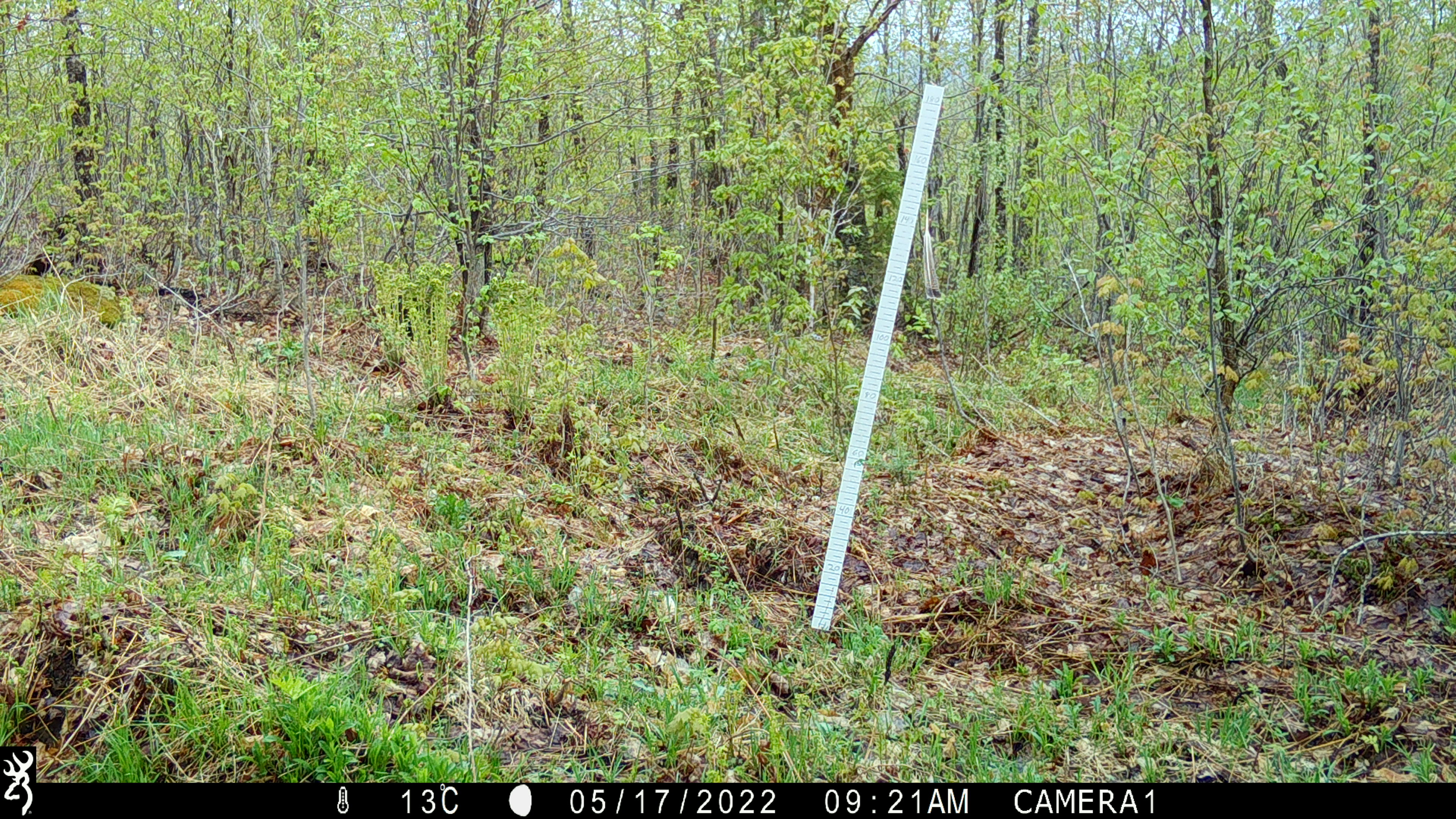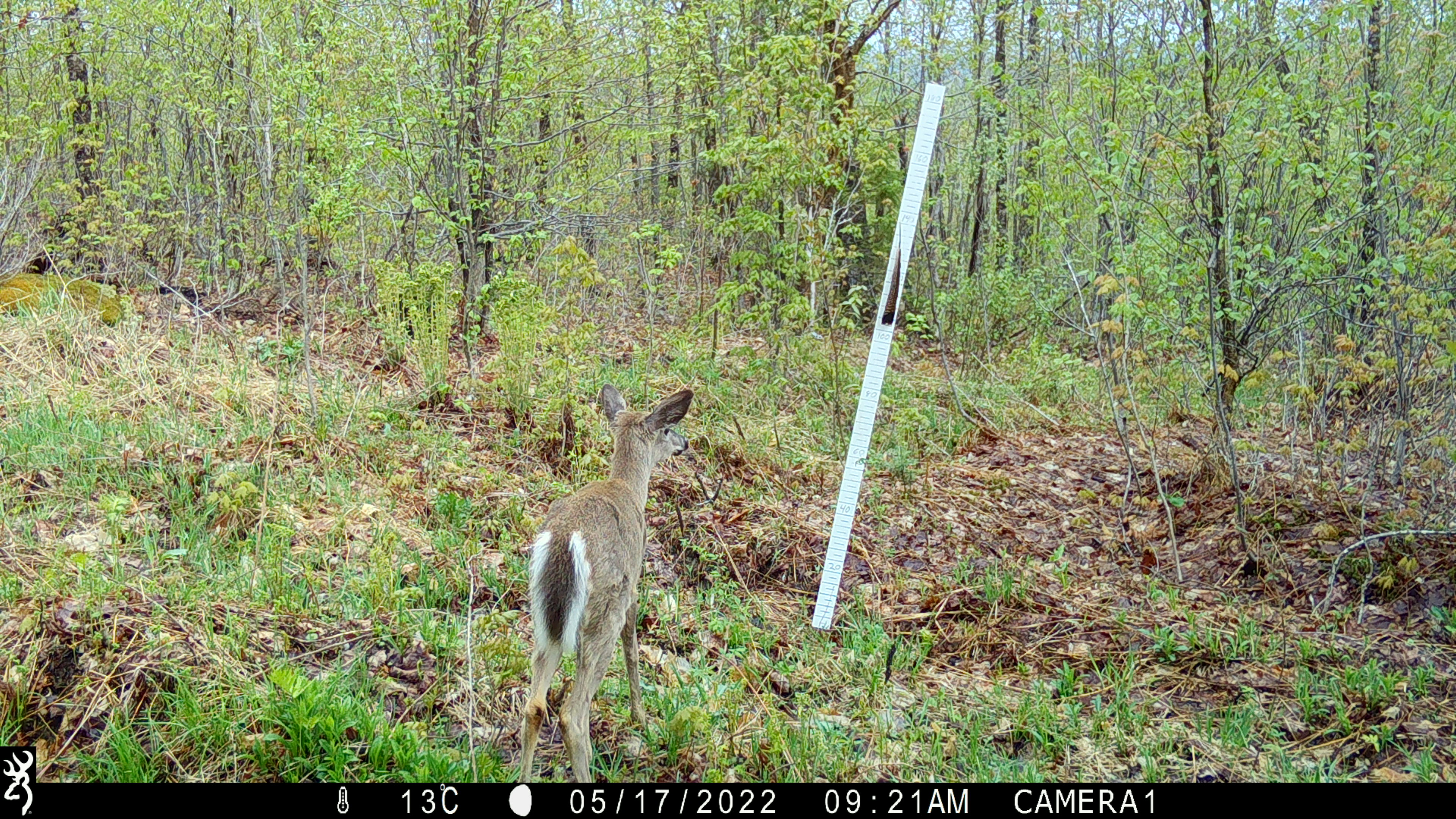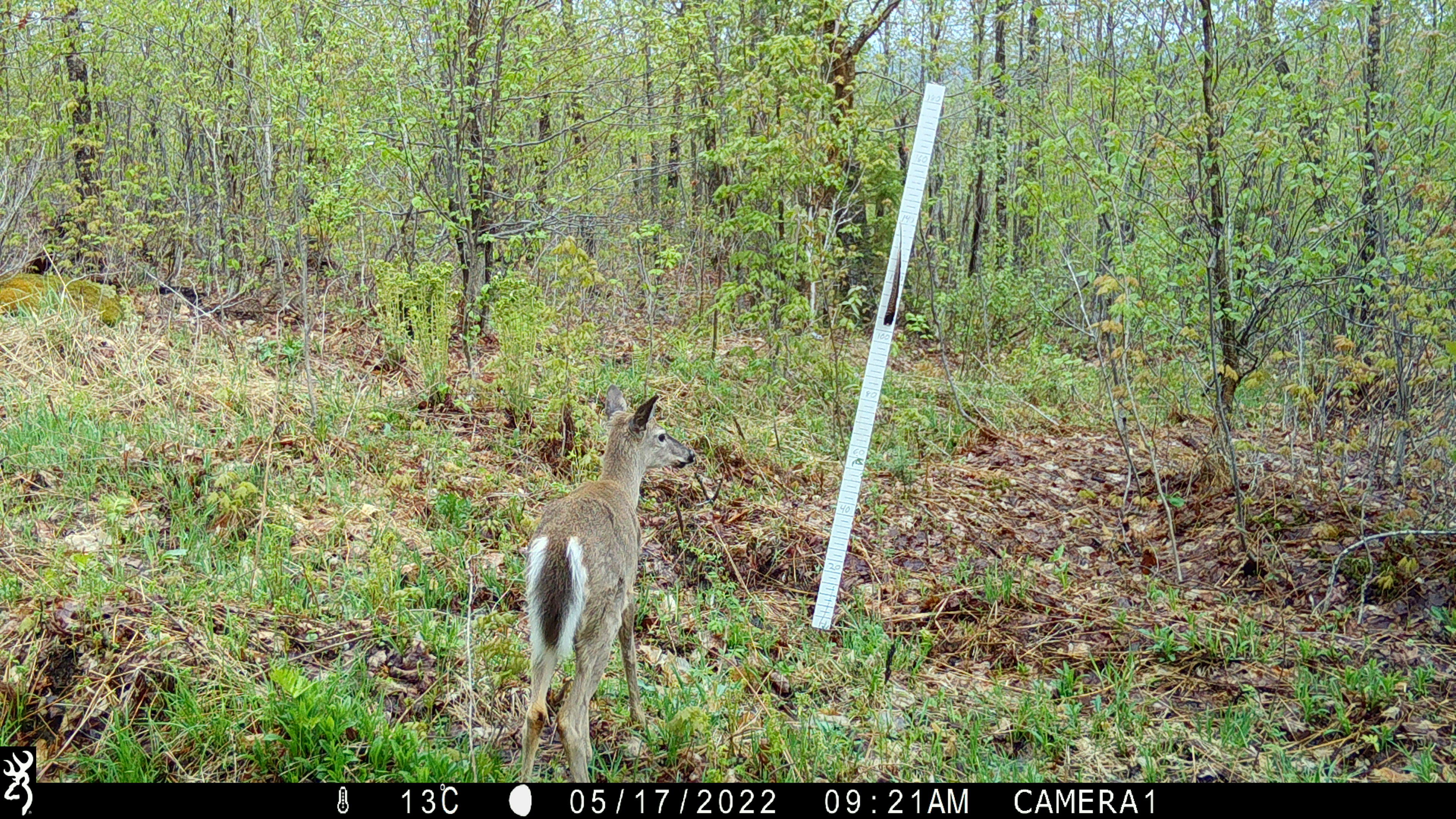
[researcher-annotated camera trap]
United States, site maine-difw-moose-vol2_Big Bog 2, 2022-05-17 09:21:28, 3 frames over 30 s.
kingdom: Animalia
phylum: Chordata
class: Mammalia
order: Artiodactyla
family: Cervidae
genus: Odocoileus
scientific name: Odocoileus virginianus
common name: white-tailed deer